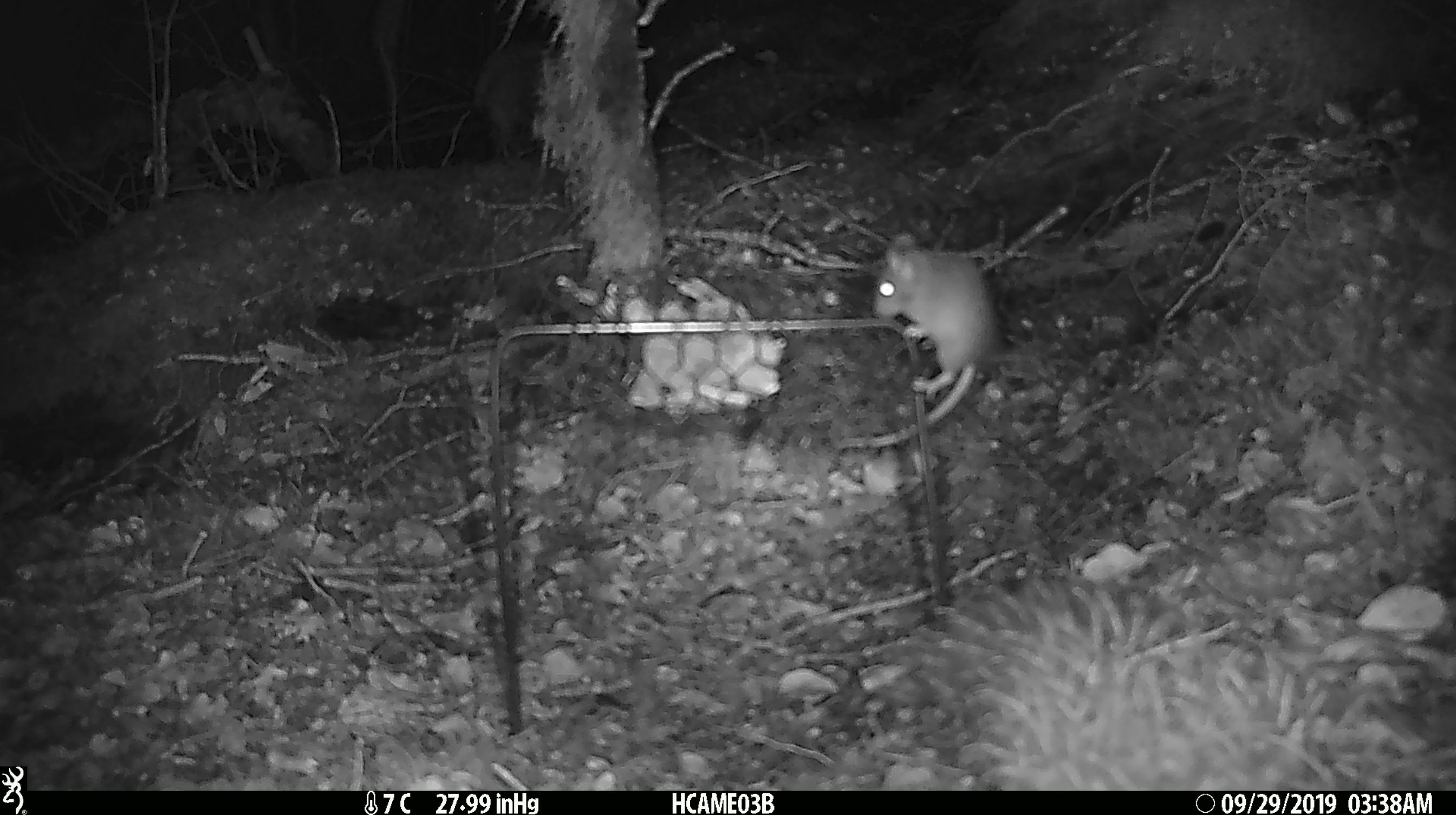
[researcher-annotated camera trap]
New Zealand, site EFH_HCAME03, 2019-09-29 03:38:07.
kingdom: Animalia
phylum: Chordata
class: Mammalia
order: Rodentia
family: Muridae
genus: Mus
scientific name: Mus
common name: mouse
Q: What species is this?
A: Mouse (Mus).